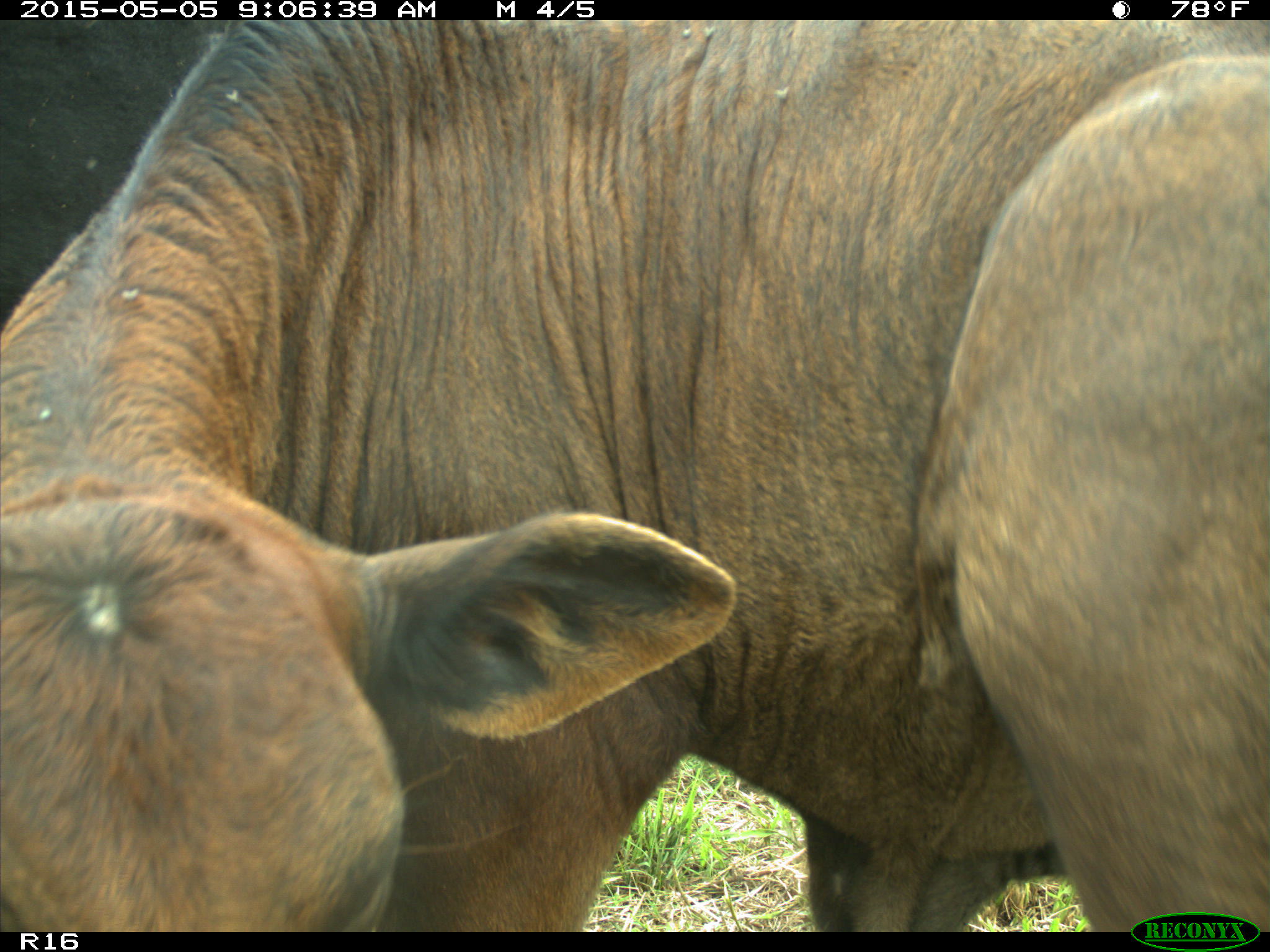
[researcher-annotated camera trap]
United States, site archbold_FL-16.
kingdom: Animalia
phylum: Chordata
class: Mammalia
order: Artiodactyla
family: Bovidae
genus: Bos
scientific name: Bos taurus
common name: domestic cow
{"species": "Bos taurus (domestic cow)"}